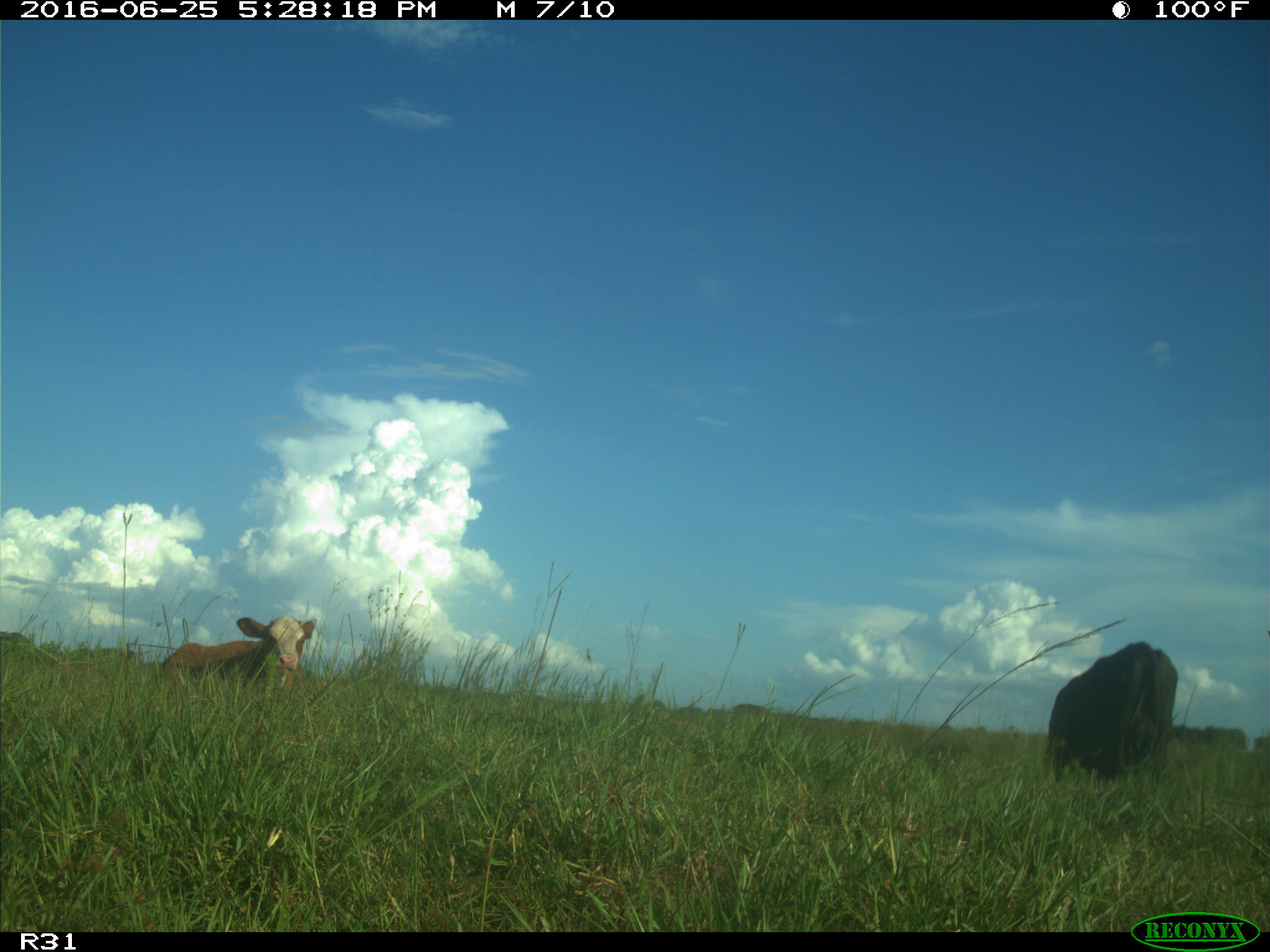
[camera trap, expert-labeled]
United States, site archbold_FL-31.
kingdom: Animalia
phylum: Chordata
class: Mammalia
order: Artiodactyla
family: Bovidae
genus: Bos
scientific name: Bos taurus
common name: domestic cow